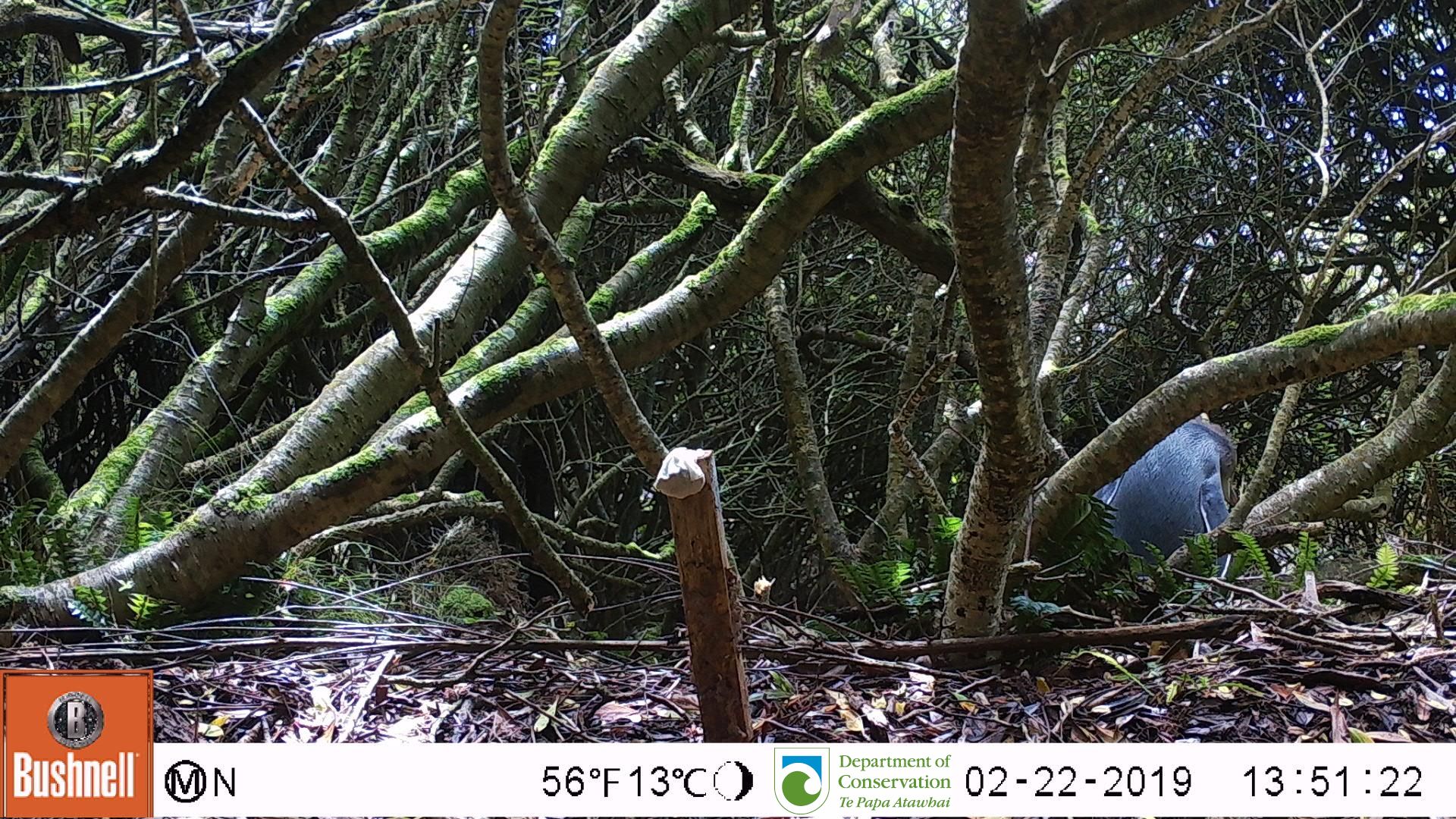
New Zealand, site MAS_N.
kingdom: Animalia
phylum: Chordata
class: Aves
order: Sphenisciformes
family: Spheniscidae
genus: Megadyptes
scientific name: Megadyptes antipodes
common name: yellow-eyed penguin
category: yellow eyed penguin